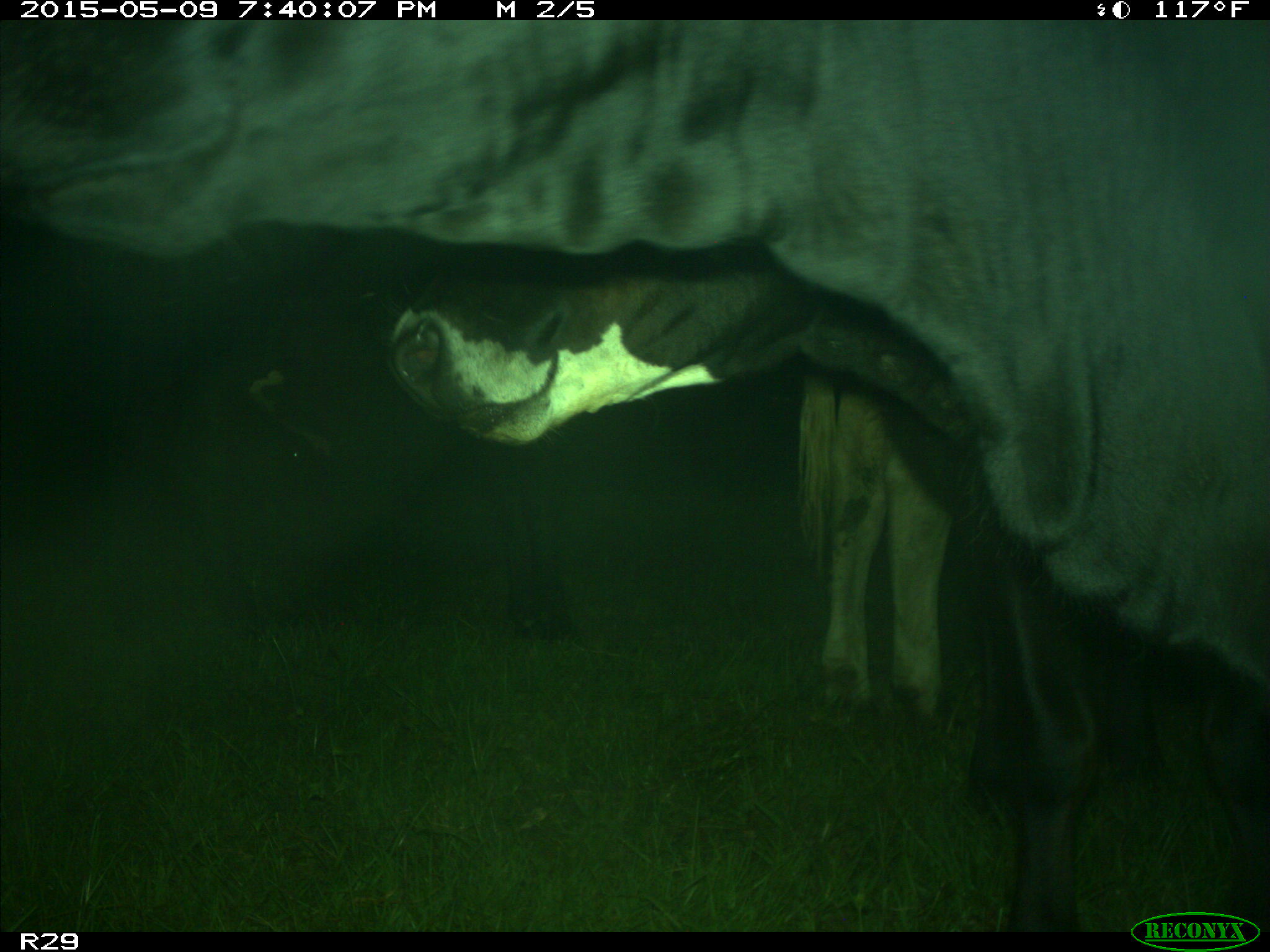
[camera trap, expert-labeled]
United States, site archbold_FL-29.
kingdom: Animalia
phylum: Chordata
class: Mammalia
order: Artiodactyla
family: Bovidae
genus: Bos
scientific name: Bos taurus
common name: domestic cow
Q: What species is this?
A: Bos taurus (domestic cow).